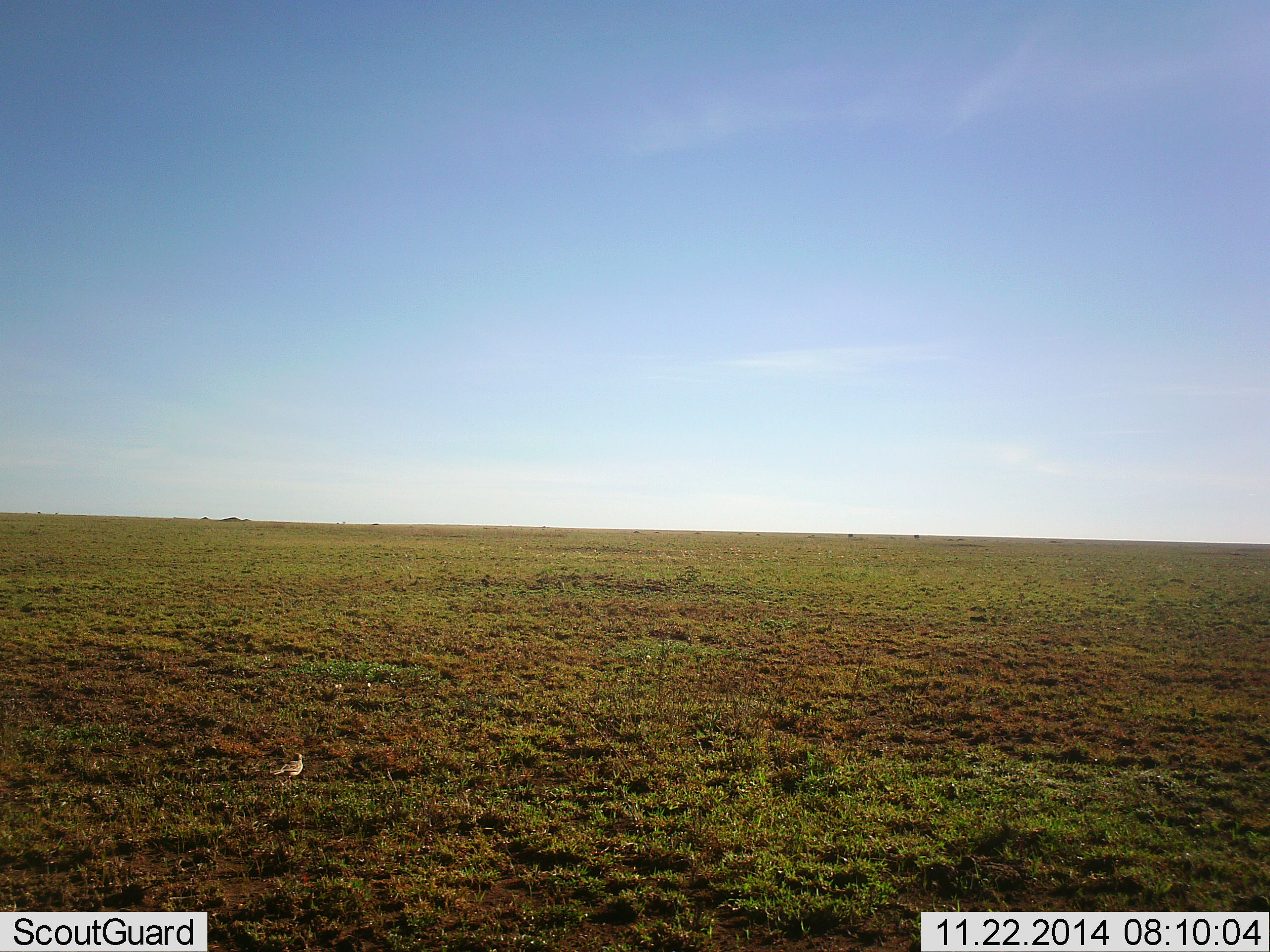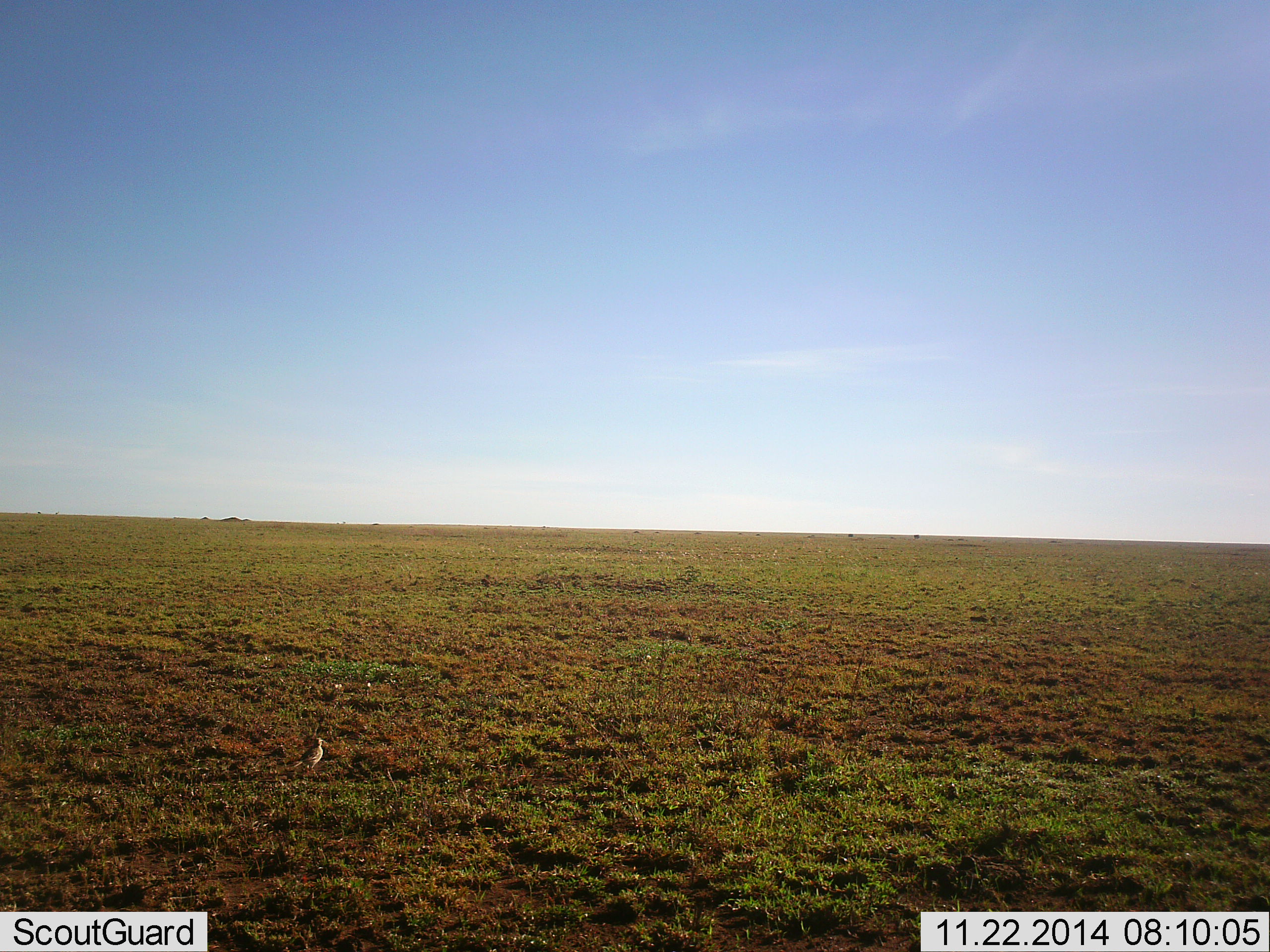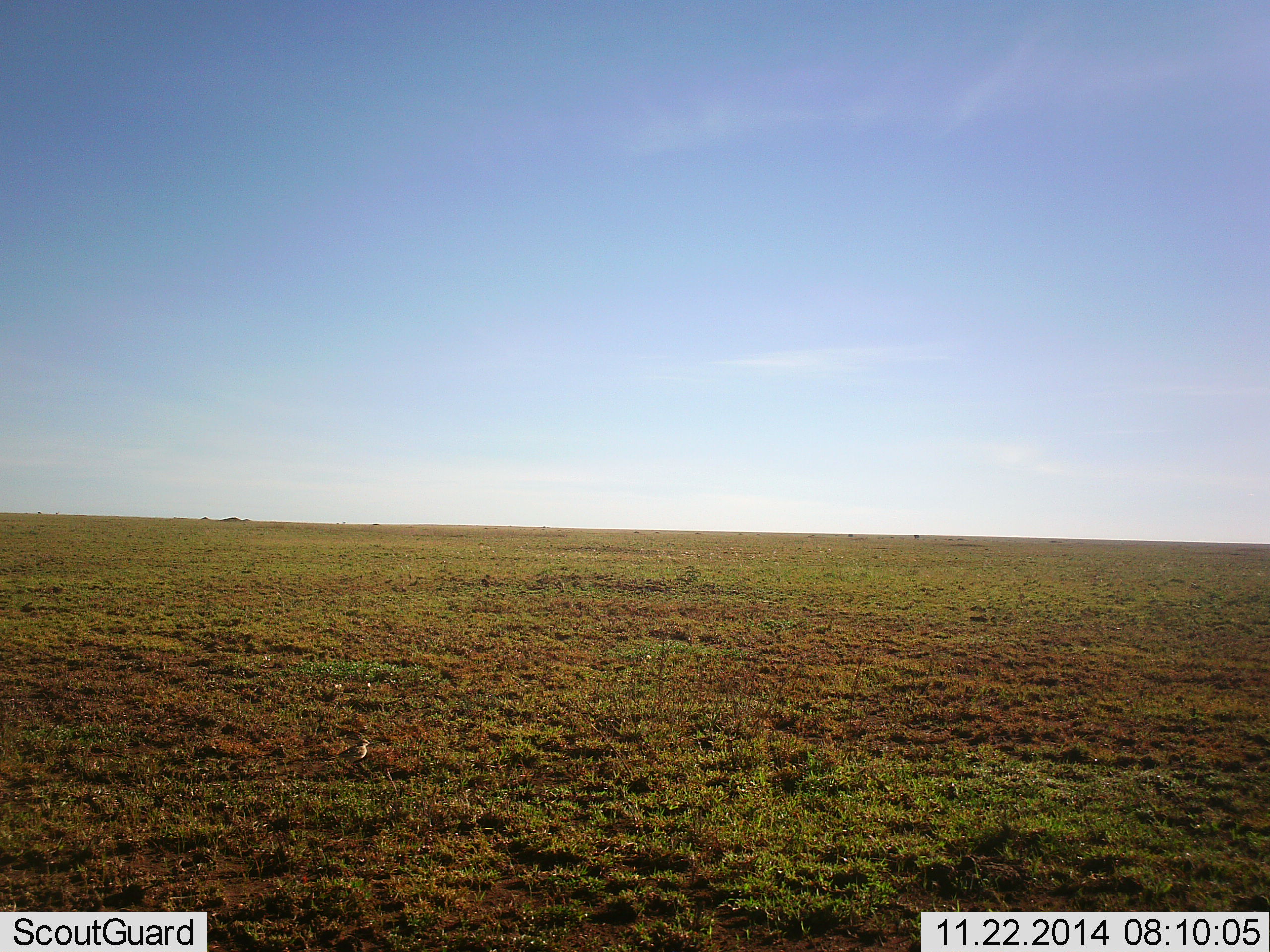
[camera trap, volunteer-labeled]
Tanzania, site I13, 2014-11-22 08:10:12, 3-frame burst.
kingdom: Animalia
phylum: Chordata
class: Aves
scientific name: Aves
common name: bird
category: otherbird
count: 1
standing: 30%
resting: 0%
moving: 90%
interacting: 0%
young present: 0%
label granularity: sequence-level